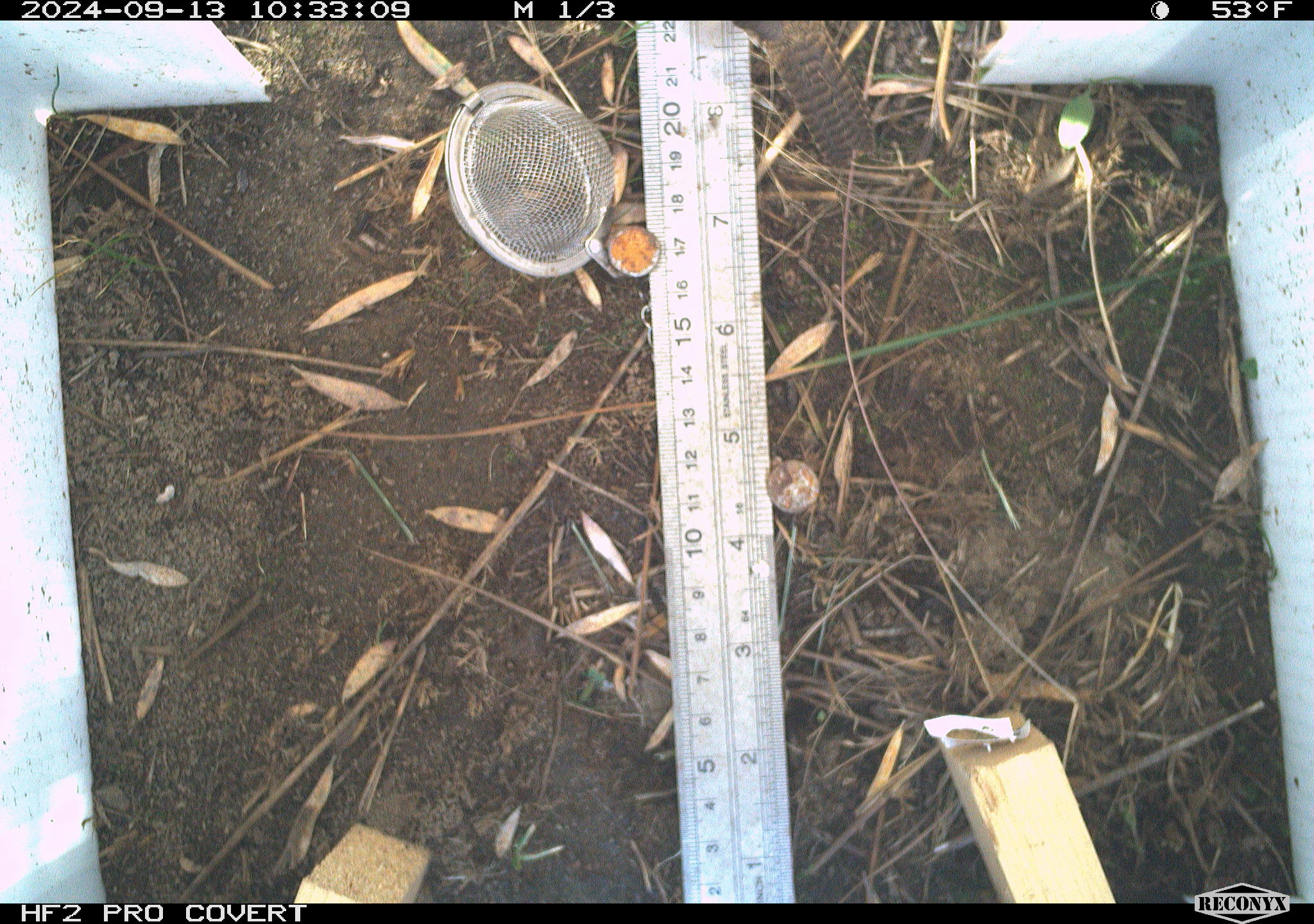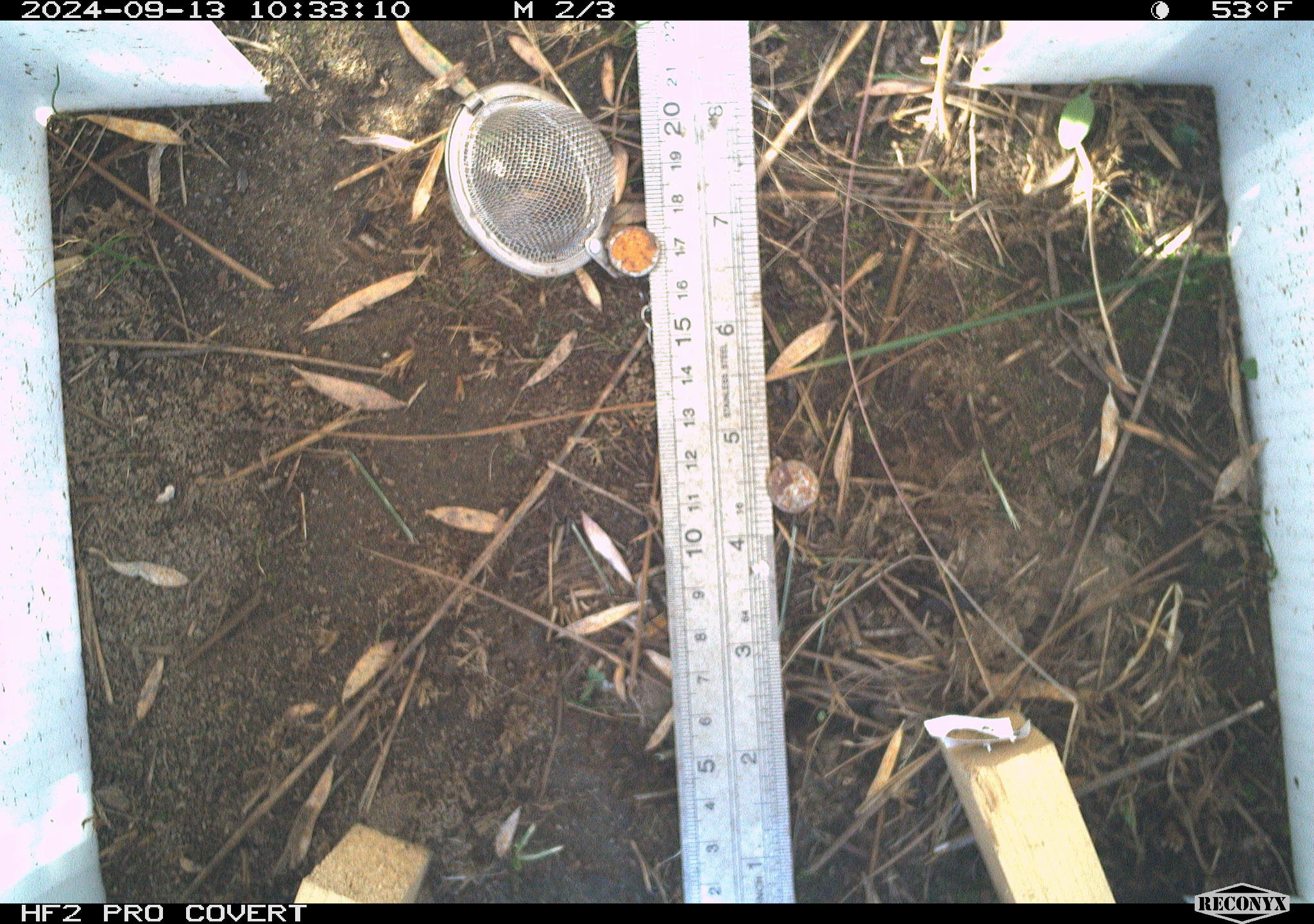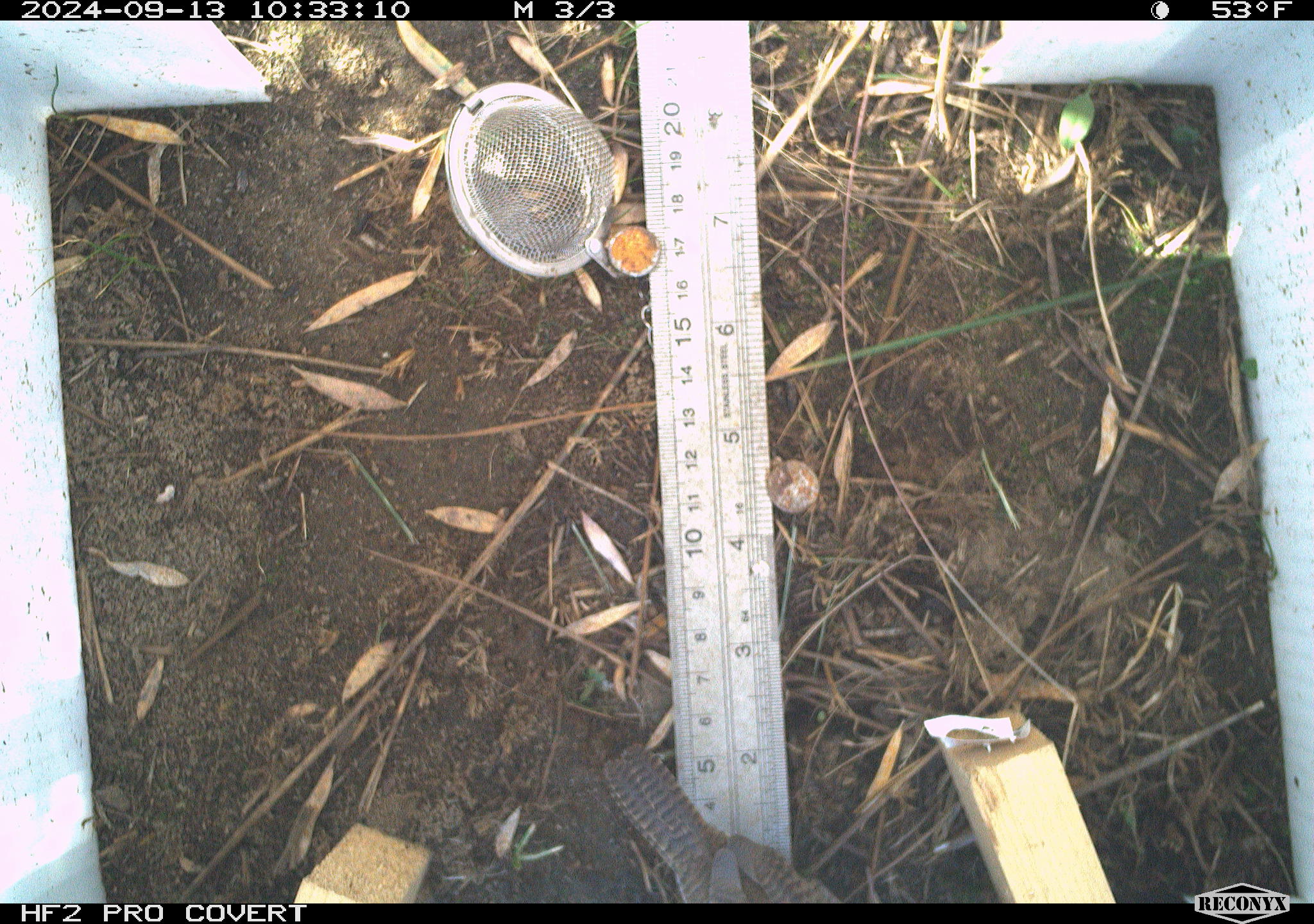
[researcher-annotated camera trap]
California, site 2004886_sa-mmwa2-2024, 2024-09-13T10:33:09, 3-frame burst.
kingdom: Animalia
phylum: Chordata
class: Aves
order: Passeriformes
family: Troglodytidae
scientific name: Troglodytidae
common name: wren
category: troglodytidae family